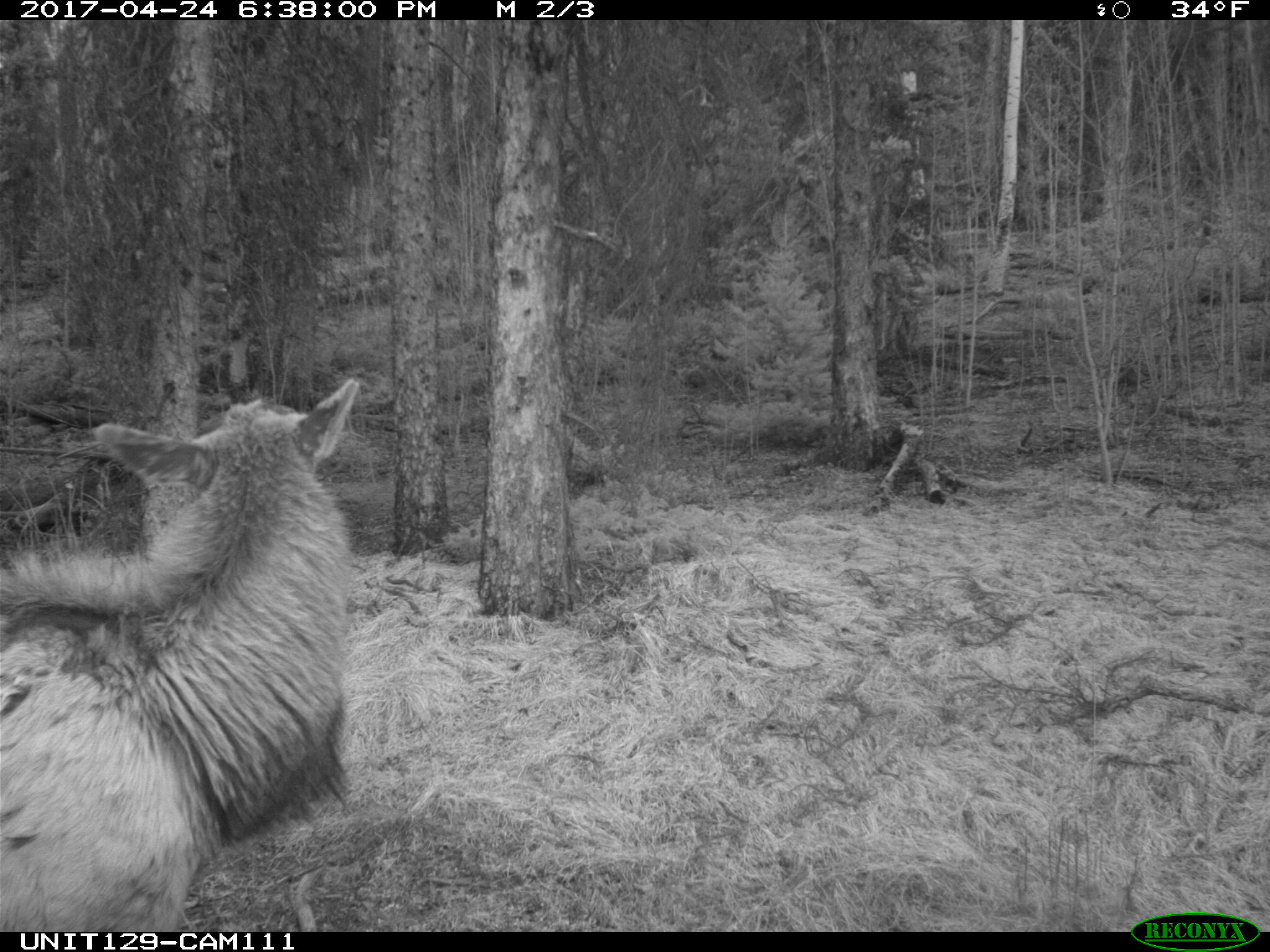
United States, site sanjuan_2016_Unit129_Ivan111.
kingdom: Animalia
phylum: Chordata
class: Mammalia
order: Artiodactyla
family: Cervidae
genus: Cervus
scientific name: Cervus elaphus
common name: red deer